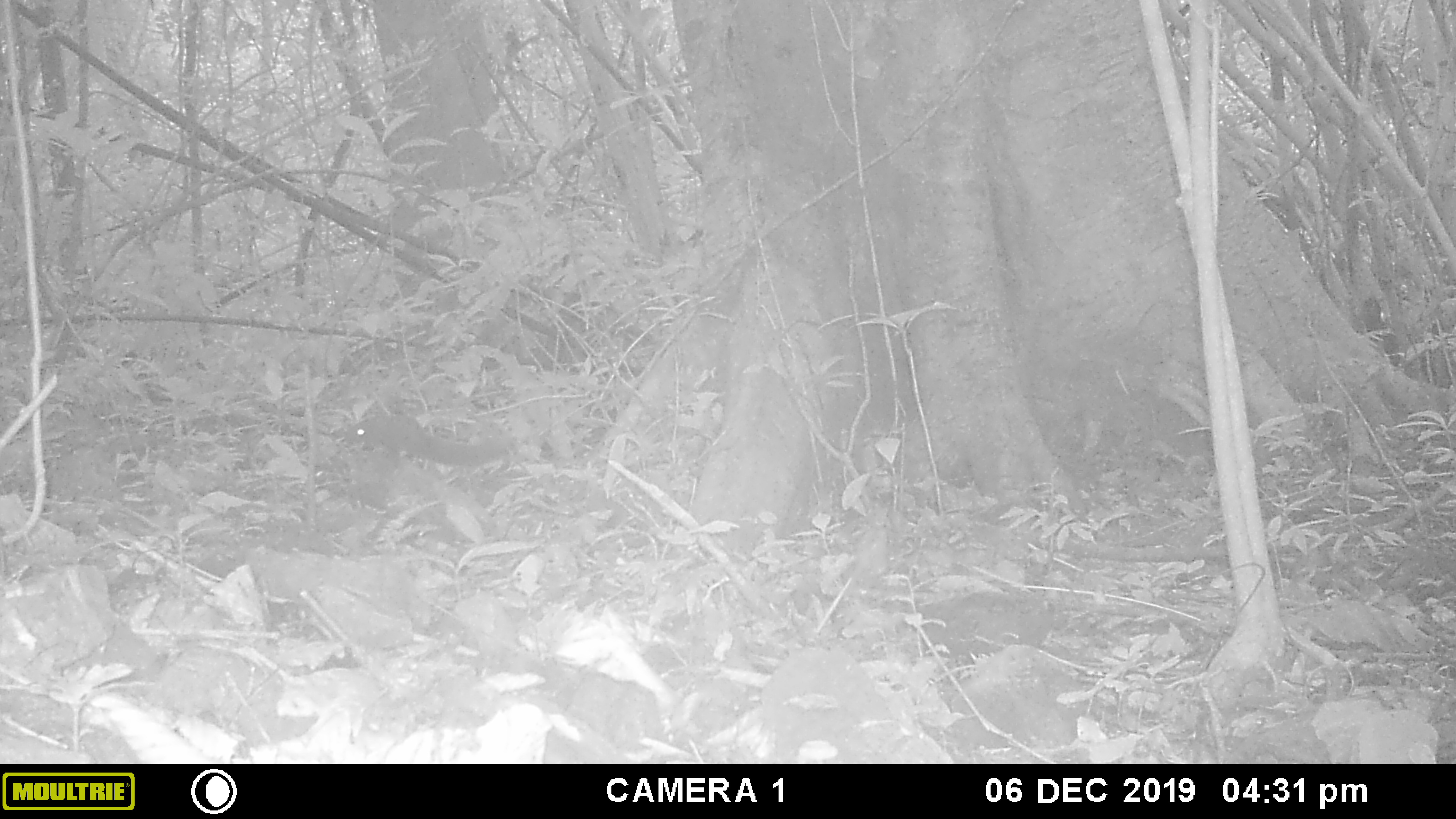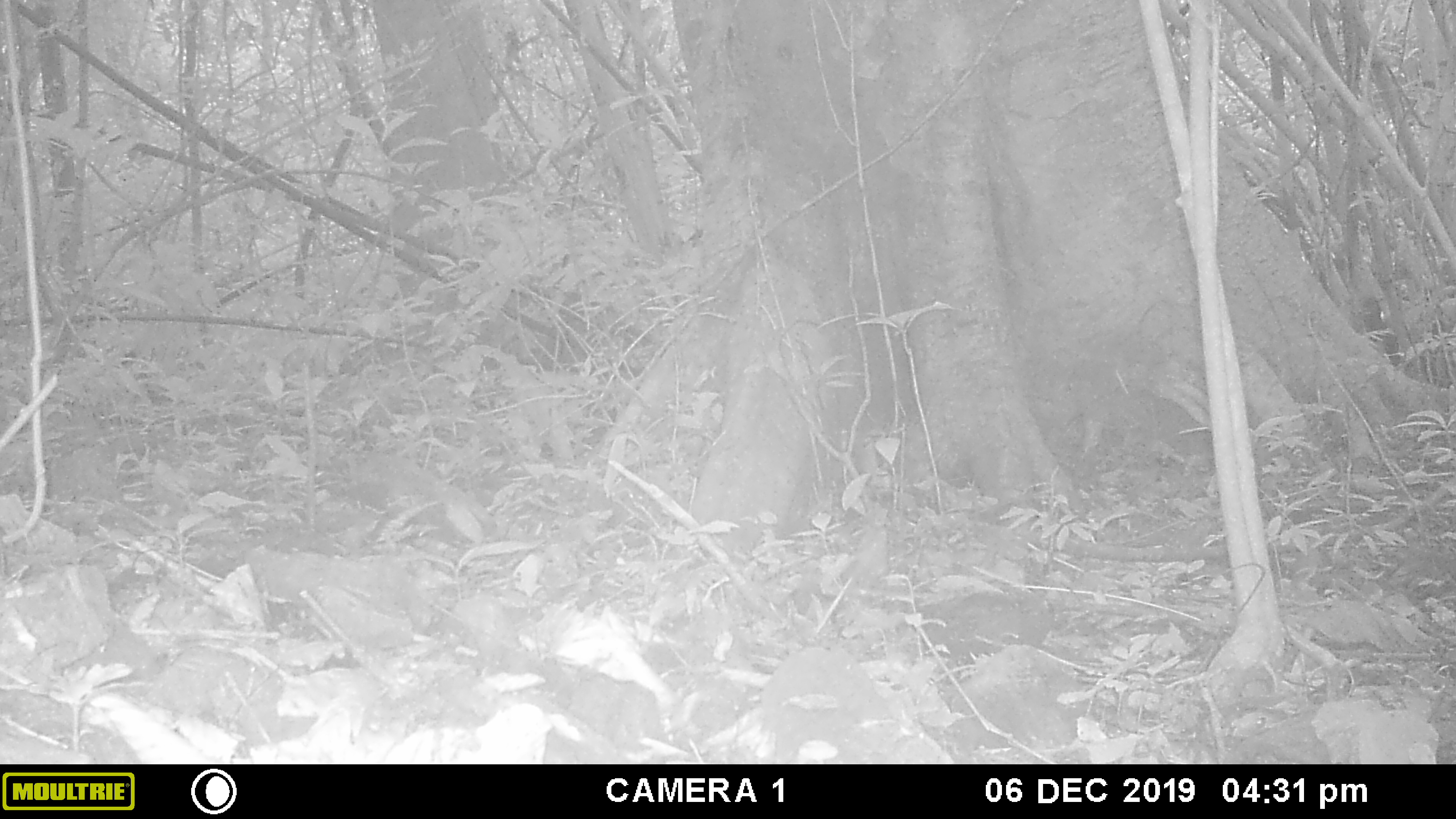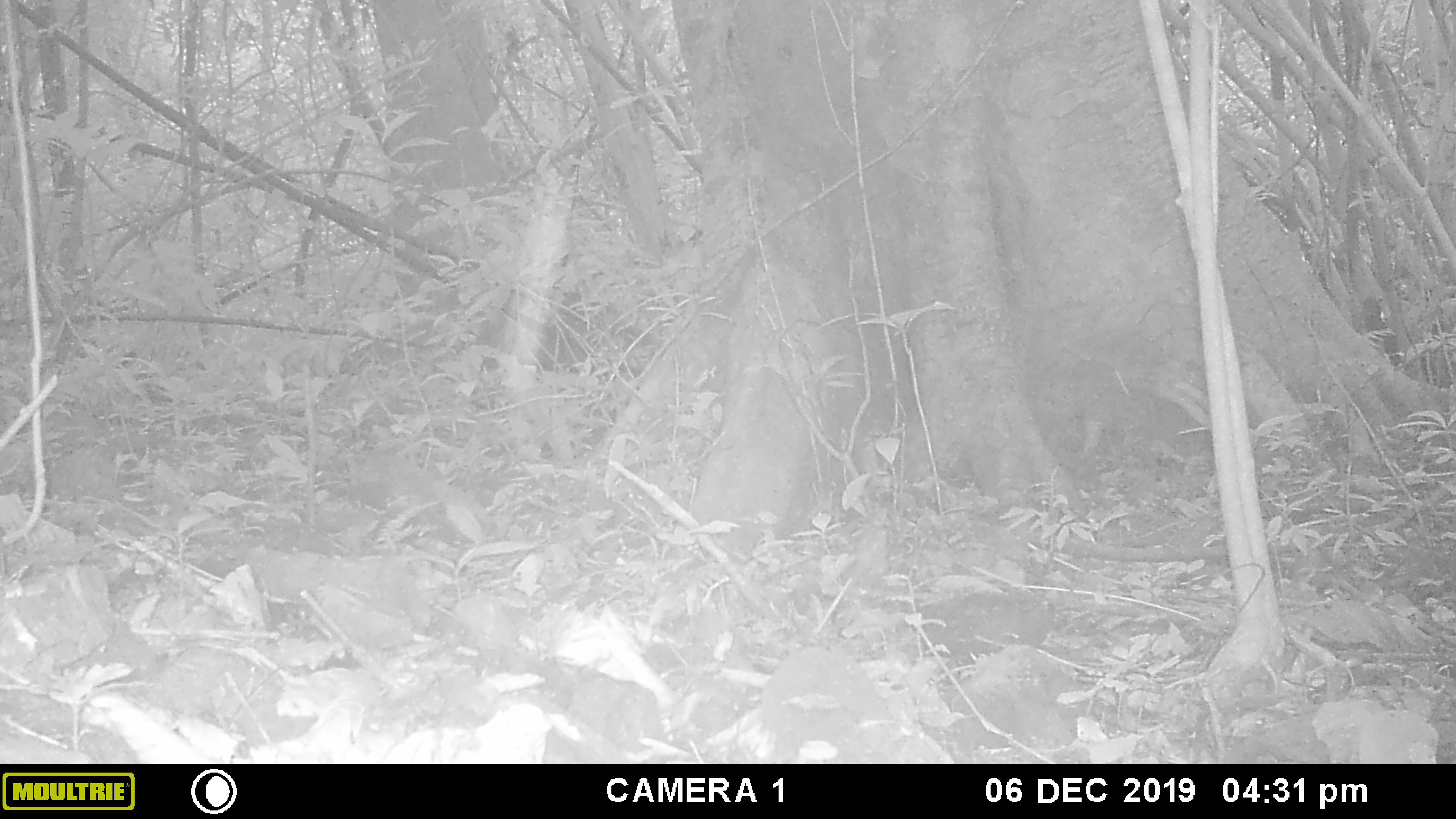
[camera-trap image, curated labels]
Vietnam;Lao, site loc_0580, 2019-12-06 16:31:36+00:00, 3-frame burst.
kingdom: Animalia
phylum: Chordata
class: Mammalia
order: Rodentia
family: Sciuridae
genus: Sciurus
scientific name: Sciurus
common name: squirrel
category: unidentified squirrel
Unidentified squirrel (squirrel) (Sciurus). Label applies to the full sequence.